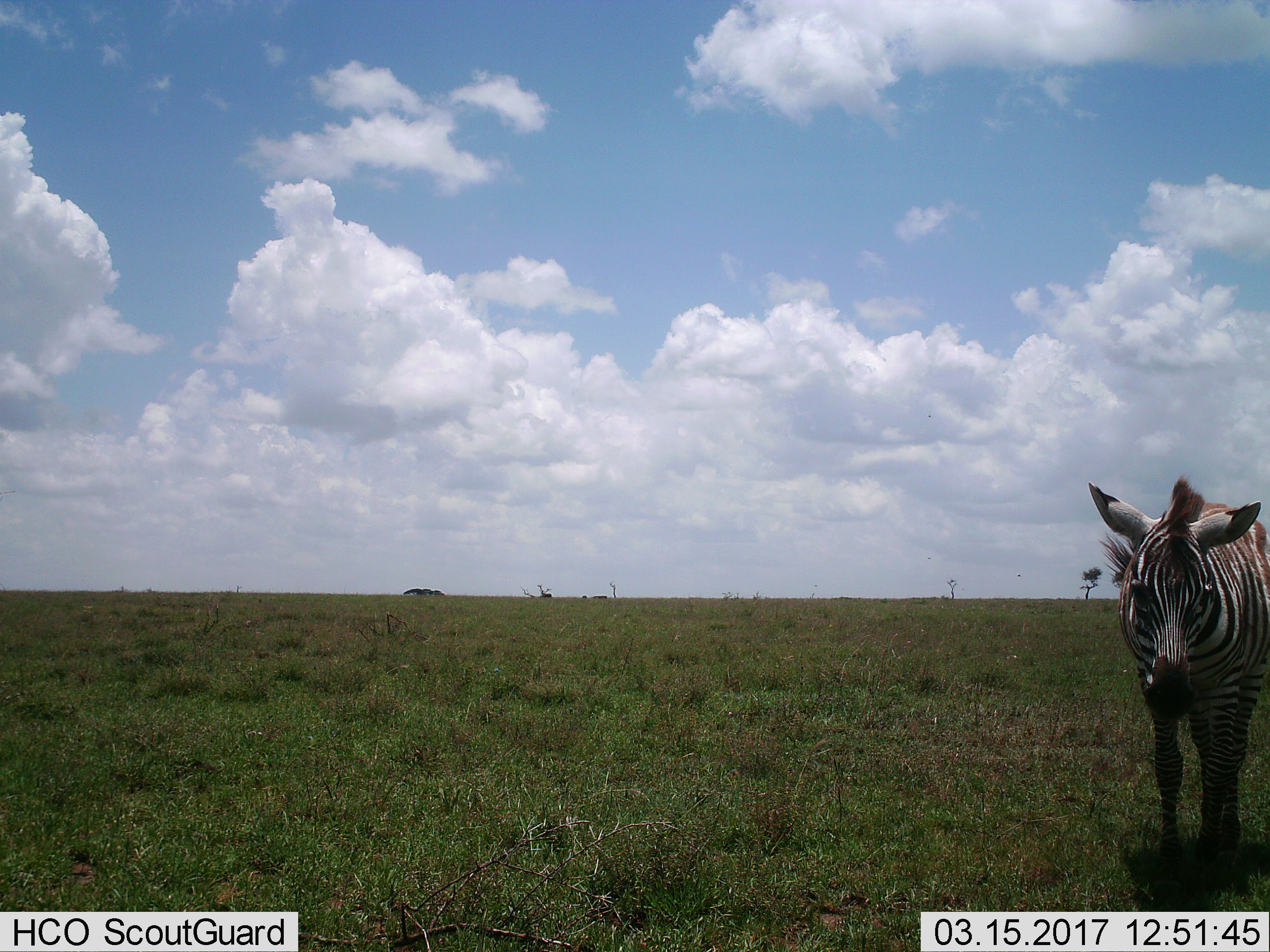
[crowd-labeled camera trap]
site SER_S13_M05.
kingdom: Animalia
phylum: Chordata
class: Mammalia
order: Perissodactyla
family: Equidae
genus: Equus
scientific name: Equus quagga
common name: plains zebra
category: zebraplains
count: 1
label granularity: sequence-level